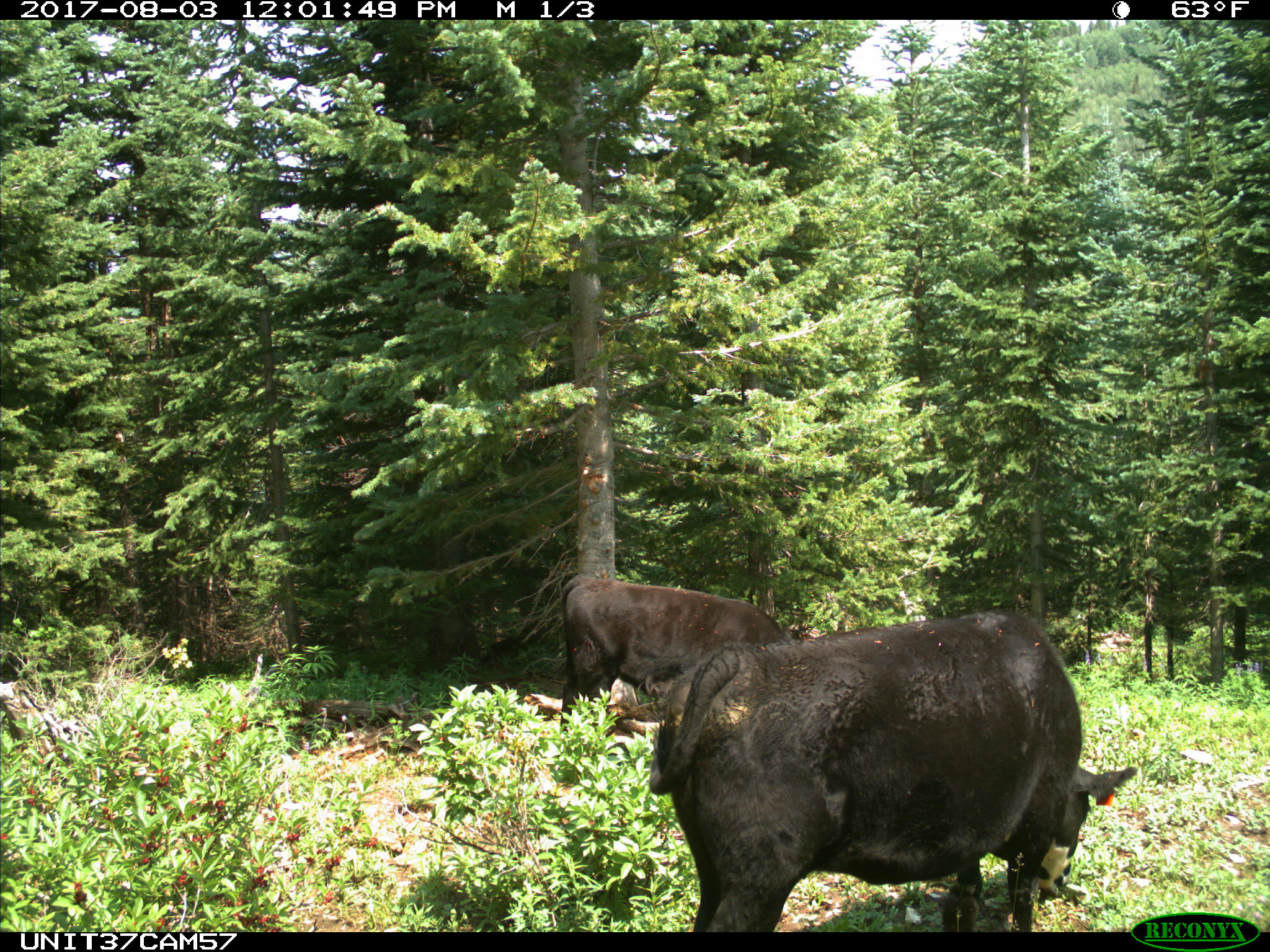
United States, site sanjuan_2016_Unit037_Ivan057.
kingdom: Animalia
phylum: Chordata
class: Mammalia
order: Artiodactyla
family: Bovidae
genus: Bos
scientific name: Bos taurus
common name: domestic cow